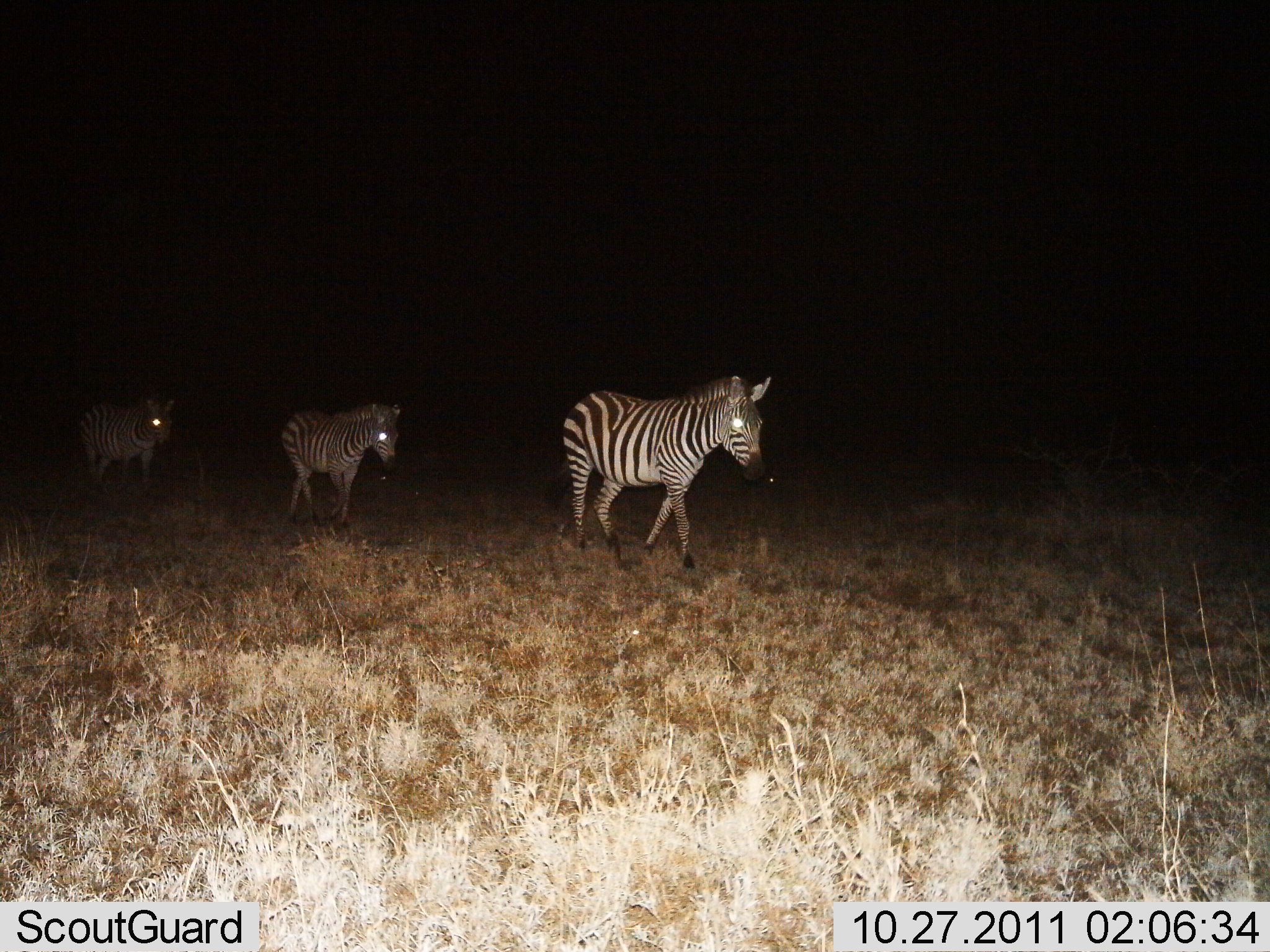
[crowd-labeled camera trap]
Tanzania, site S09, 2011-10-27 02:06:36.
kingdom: Animalia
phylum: Chordata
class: Mammalia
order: Perissodactyla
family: Equidae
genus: Equus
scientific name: Equus quagga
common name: plains zebra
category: zebra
Zebra (plains zebra) (Equus quagga), count 3. Behavior (volunteer vote fractions): standing 0%, resting 0%, moving 100%, interacting 0%. Young present (vote fraction): 0%. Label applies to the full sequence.